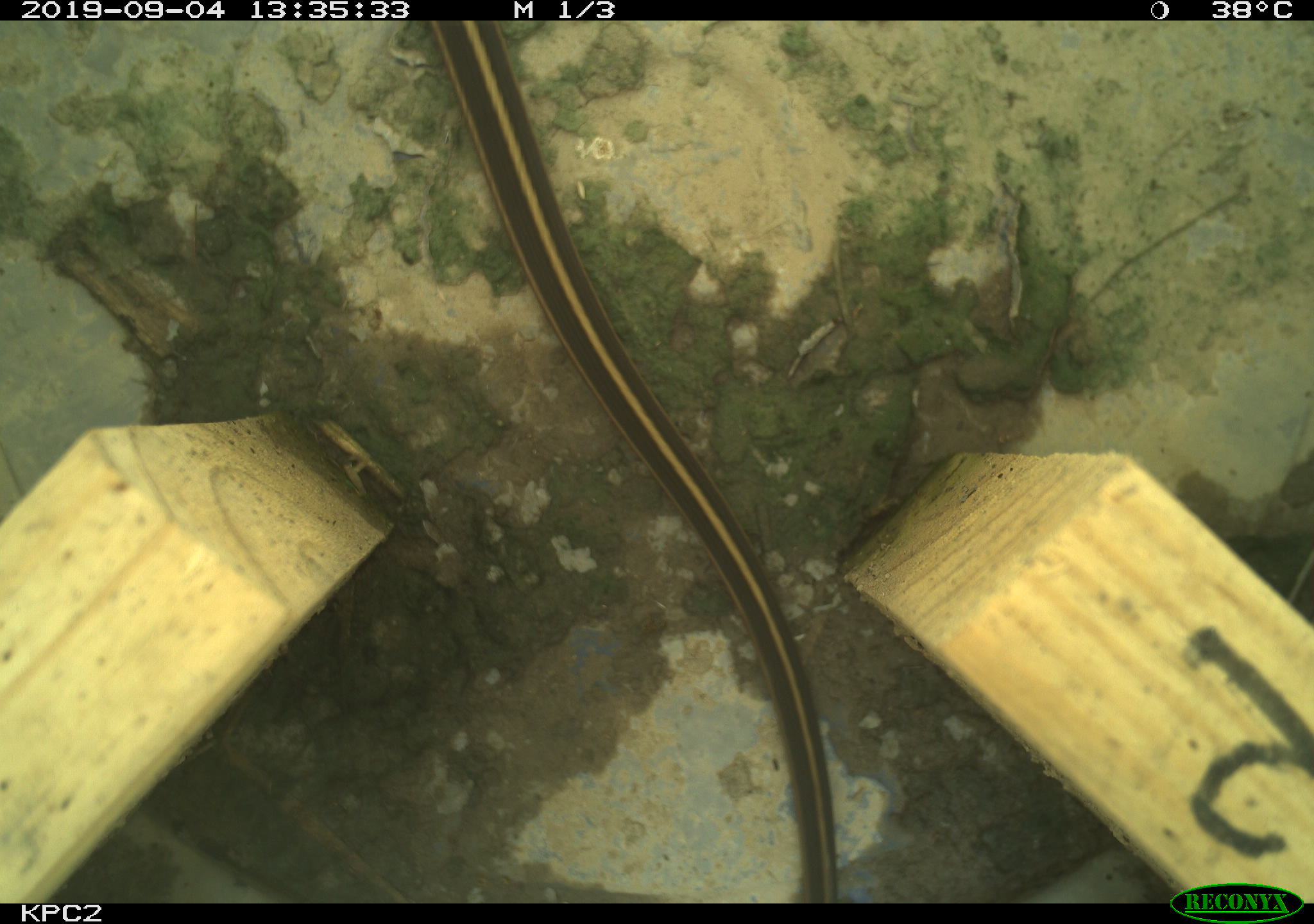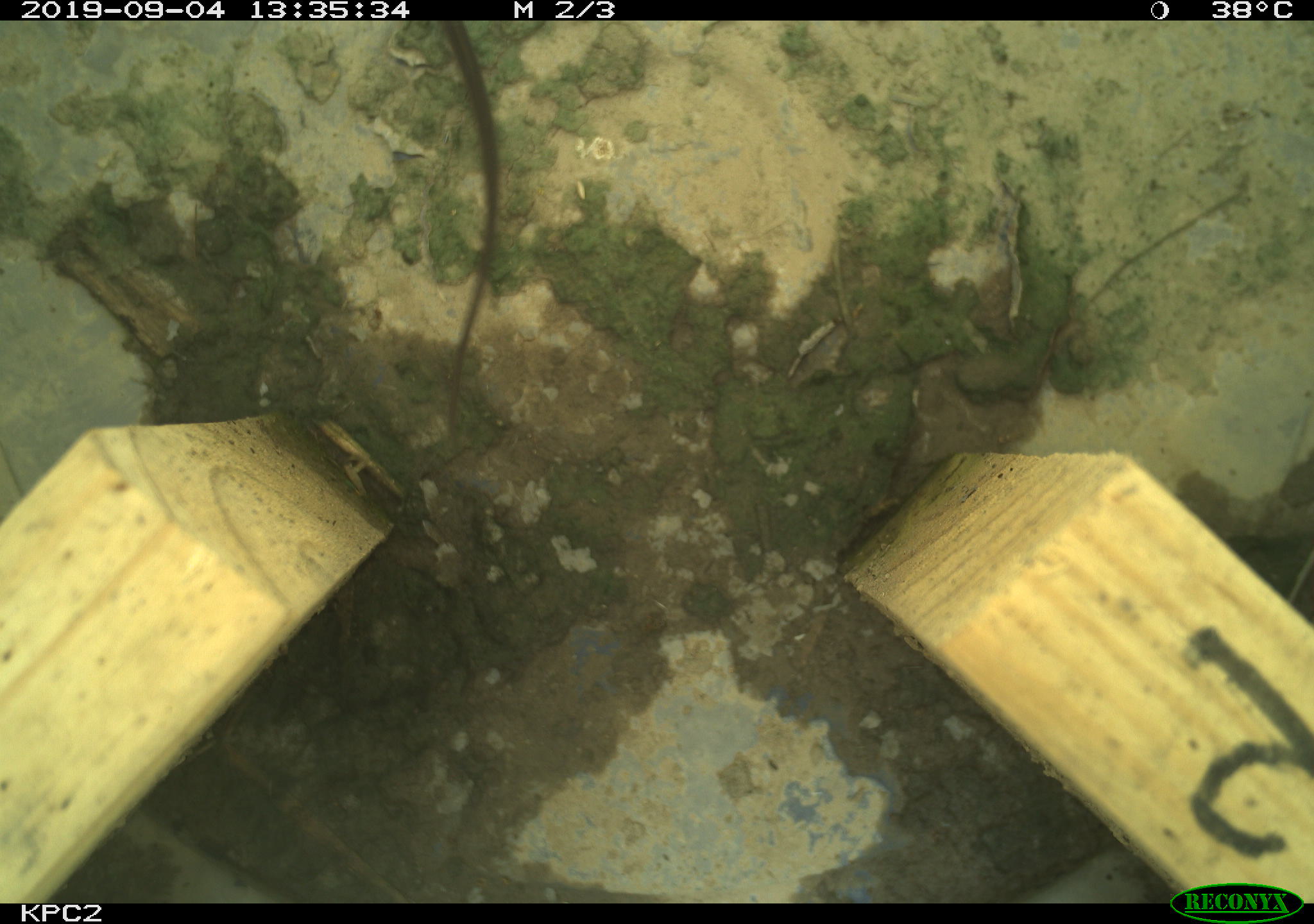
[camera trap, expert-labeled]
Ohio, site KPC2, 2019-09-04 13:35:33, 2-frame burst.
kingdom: Animalia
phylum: Chordata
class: Reptilia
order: Squamata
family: Colubridae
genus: Thamnophis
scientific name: Thamnophis sirtalis sirtalis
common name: eastern gartersnake